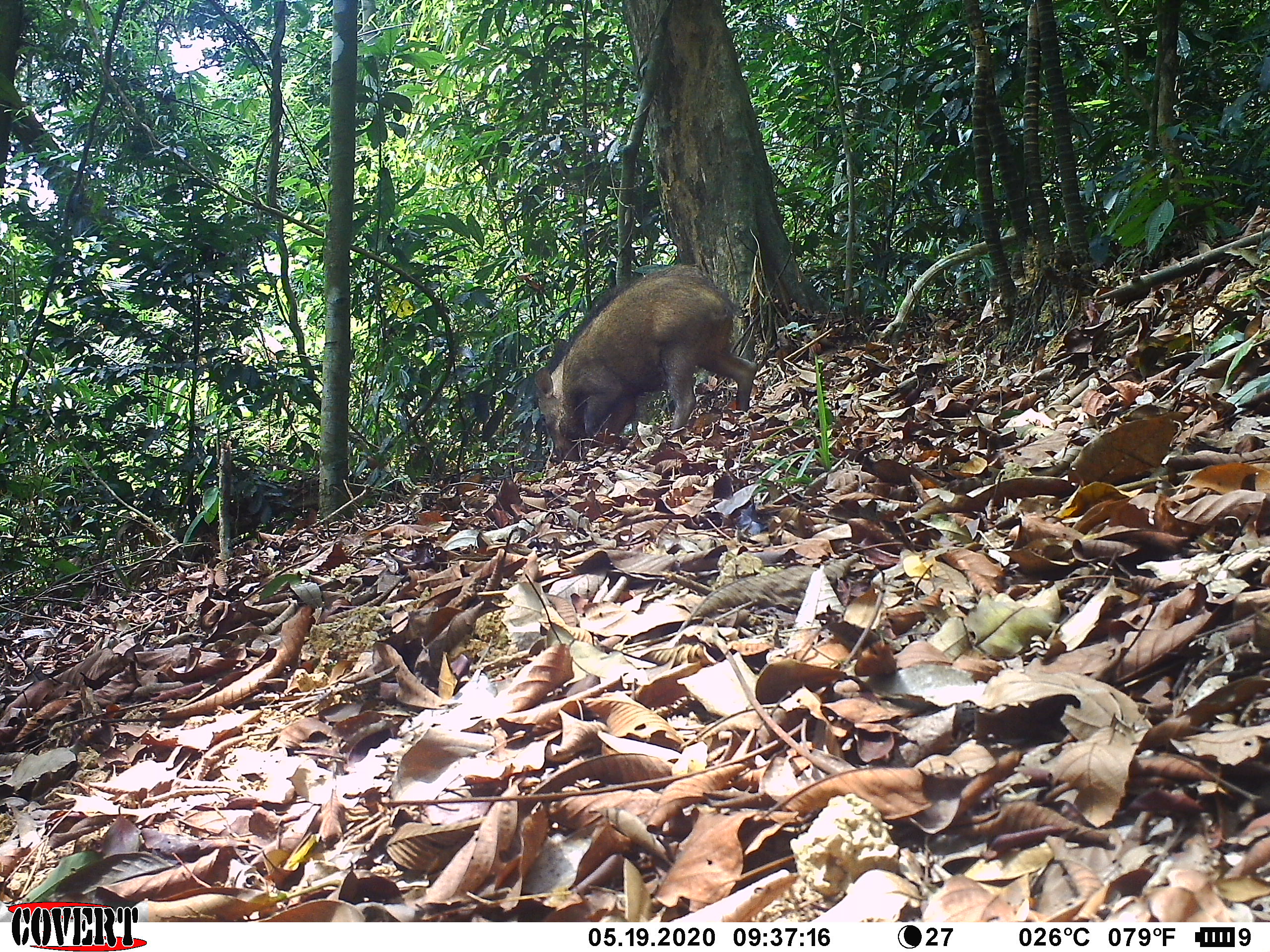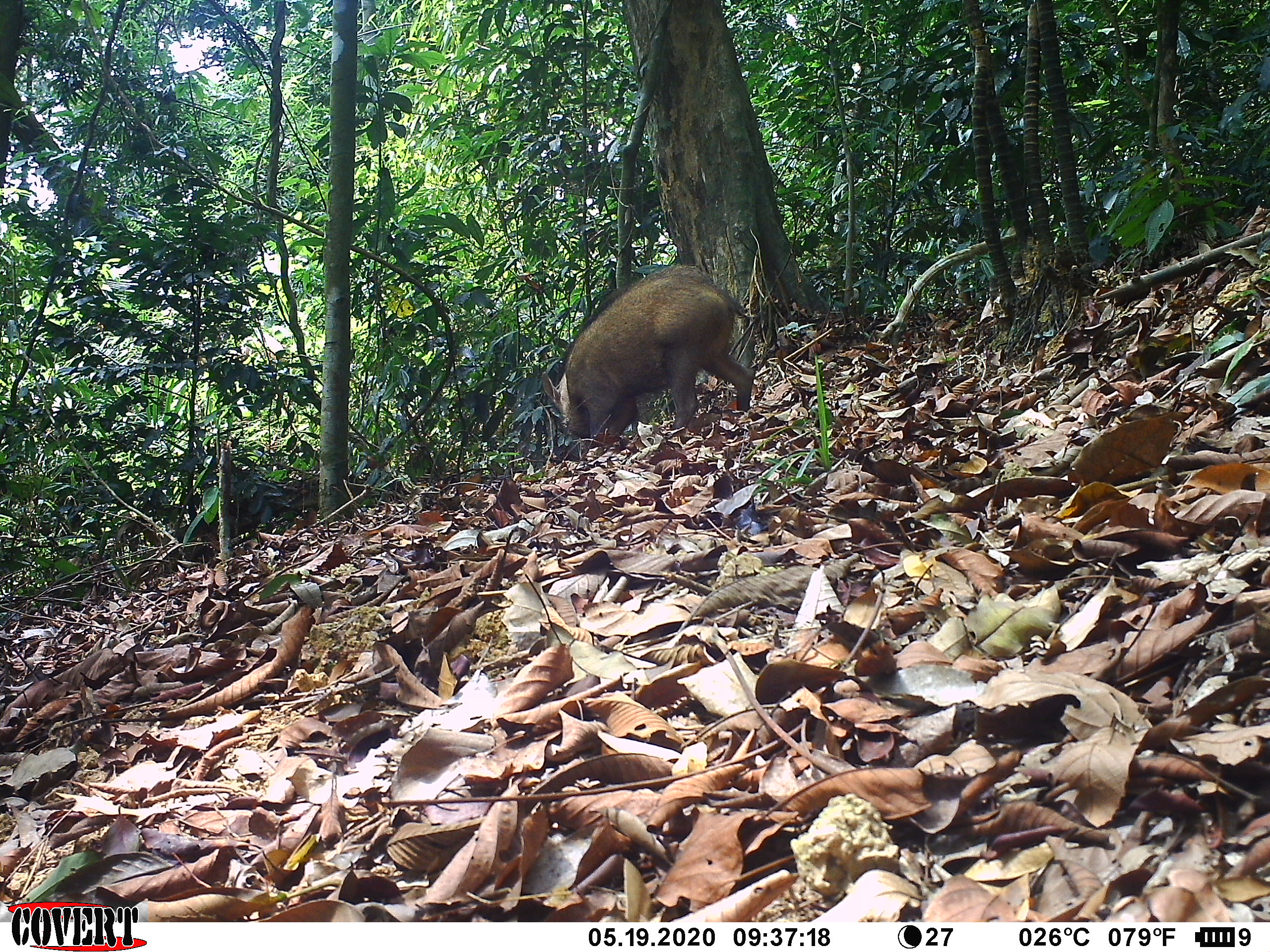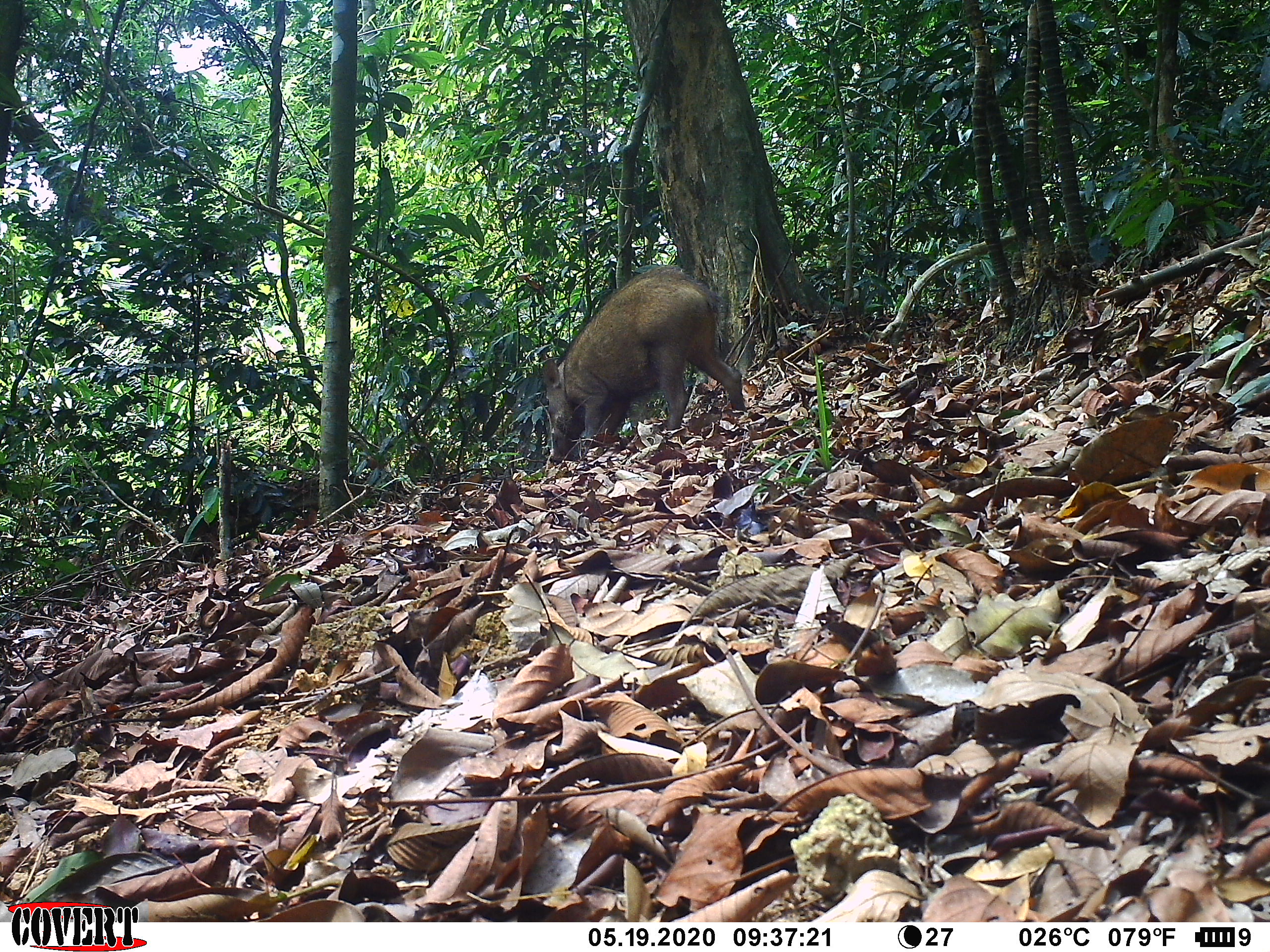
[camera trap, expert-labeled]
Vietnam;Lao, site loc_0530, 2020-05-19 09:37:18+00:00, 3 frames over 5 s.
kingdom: Animalia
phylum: Chordata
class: Mammalia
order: Artiodactyla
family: Suidae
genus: Sus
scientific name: Sus scrofa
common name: eurasian wild pig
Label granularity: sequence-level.